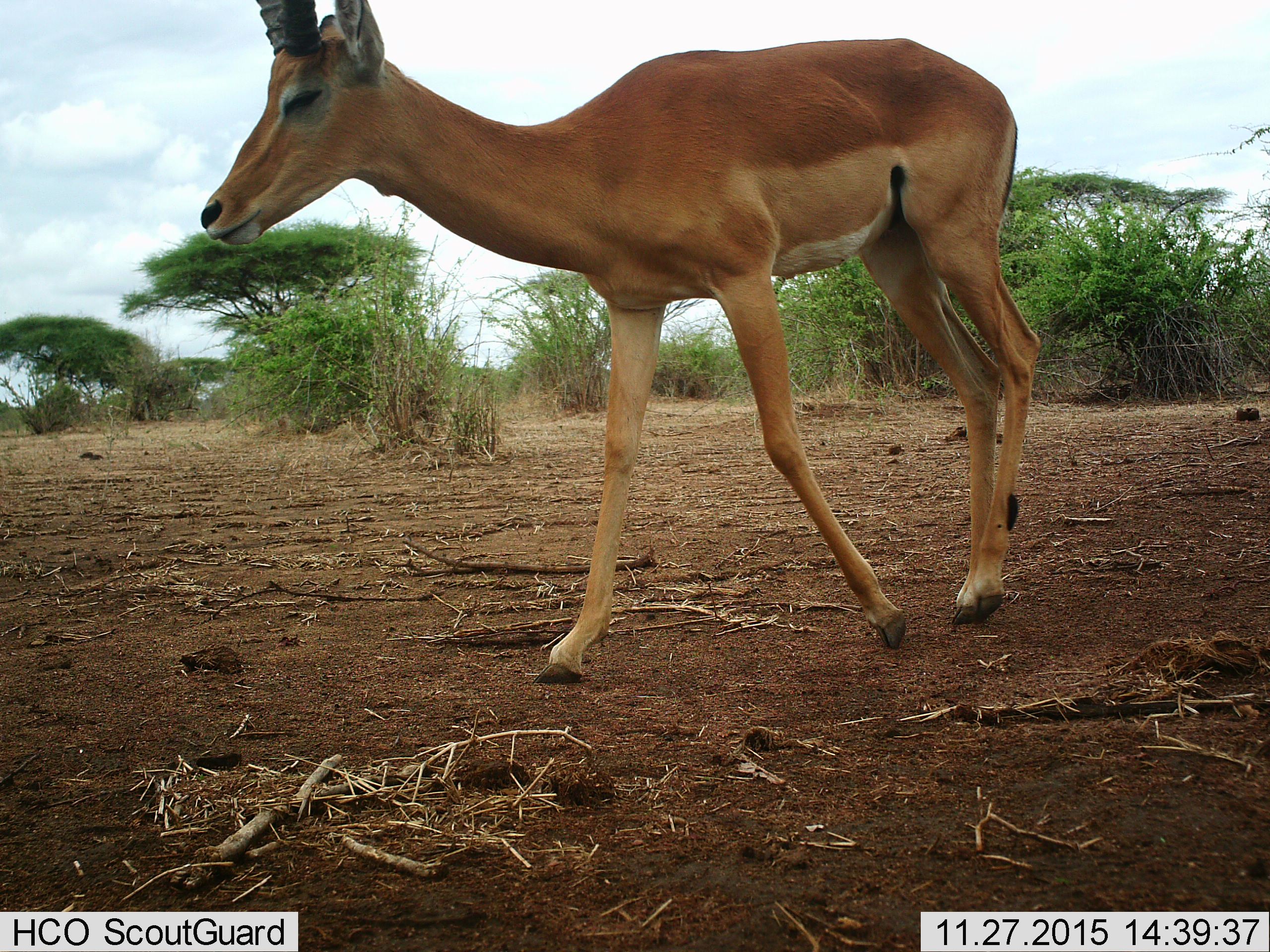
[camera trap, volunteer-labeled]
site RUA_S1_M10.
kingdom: Animalia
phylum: Chordata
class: Mammalia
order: Artiodactyla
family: Bovidae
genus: Aepyceros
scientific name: Aepyceros melampus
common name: impala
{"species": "impala (Aepyceros melampus)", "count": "1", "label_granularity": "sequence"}